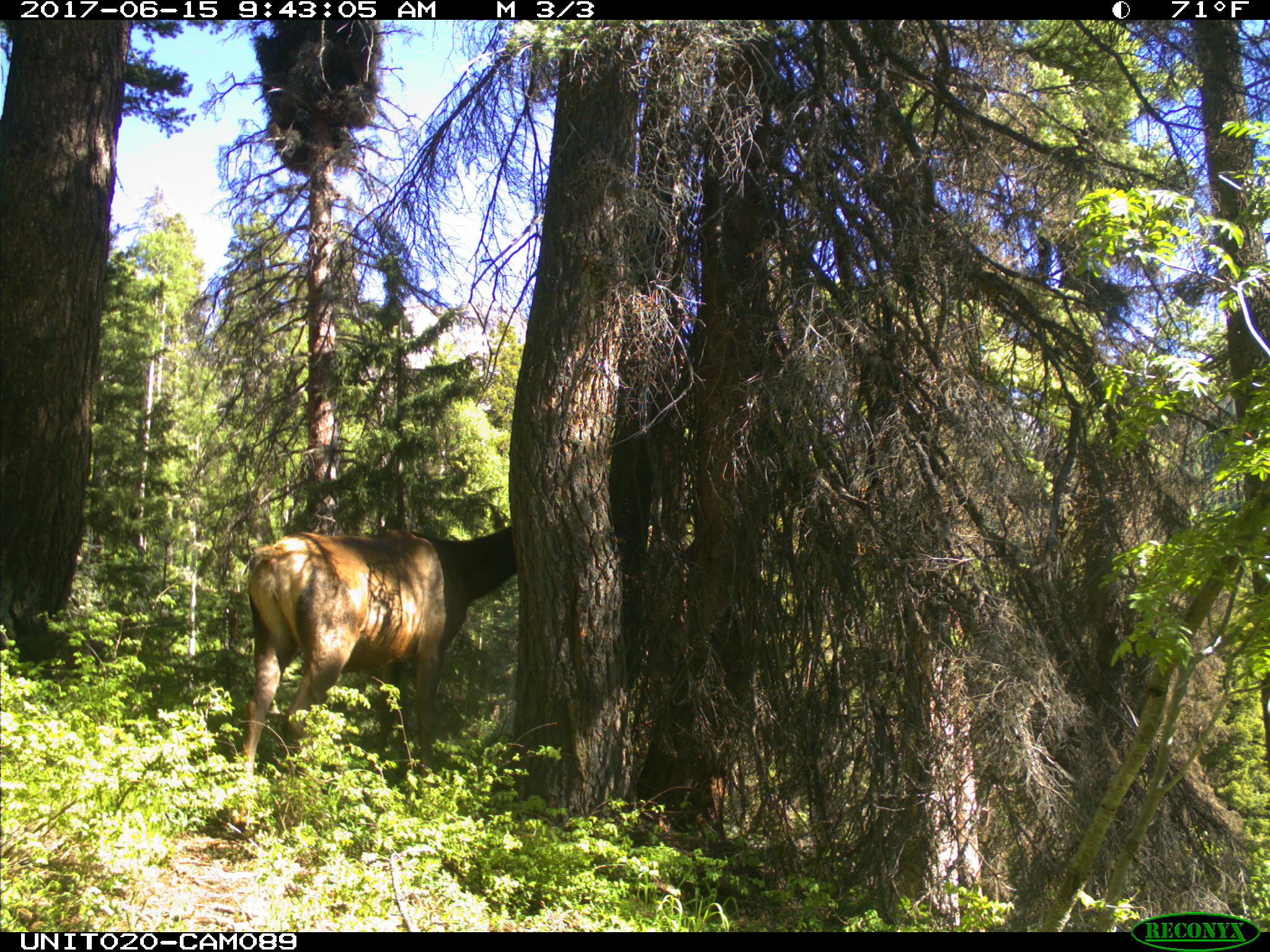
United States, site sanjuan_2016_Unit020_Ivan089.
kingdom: Animalia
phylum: Chordata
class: Mammalia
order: Artiodactyla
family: Cervidae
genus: Cervus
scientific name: Cervus elaphus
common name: red deer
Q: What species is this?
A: Cervus elaphus (red deer).